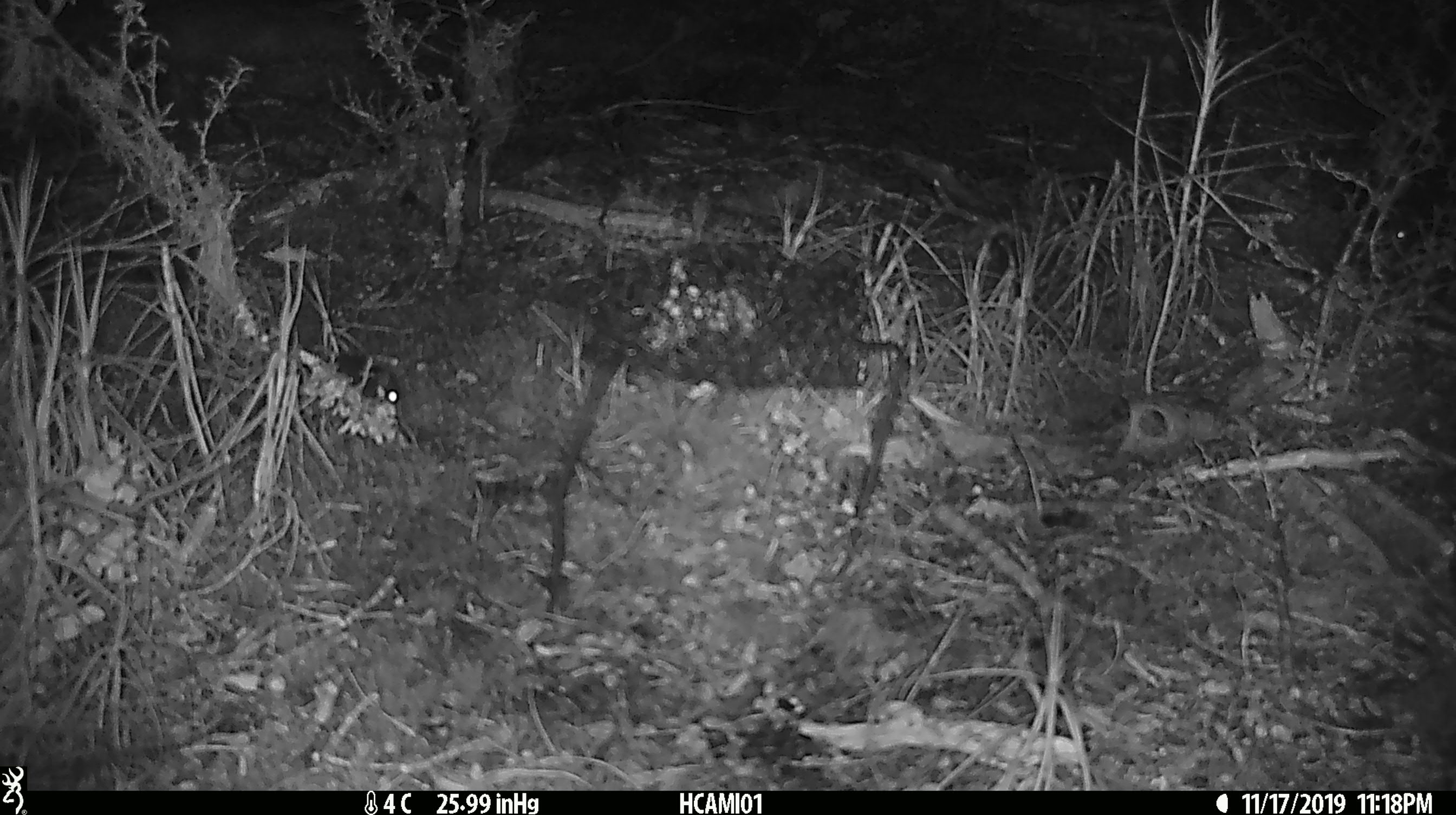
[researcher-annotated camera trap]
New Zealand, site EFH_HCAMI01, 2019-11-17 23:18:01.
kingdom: Animalia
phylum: Chordata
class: Mammalia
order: Rodentia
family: Muridae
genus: Mus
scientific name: Mus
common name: mouse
Mouse (Mus).